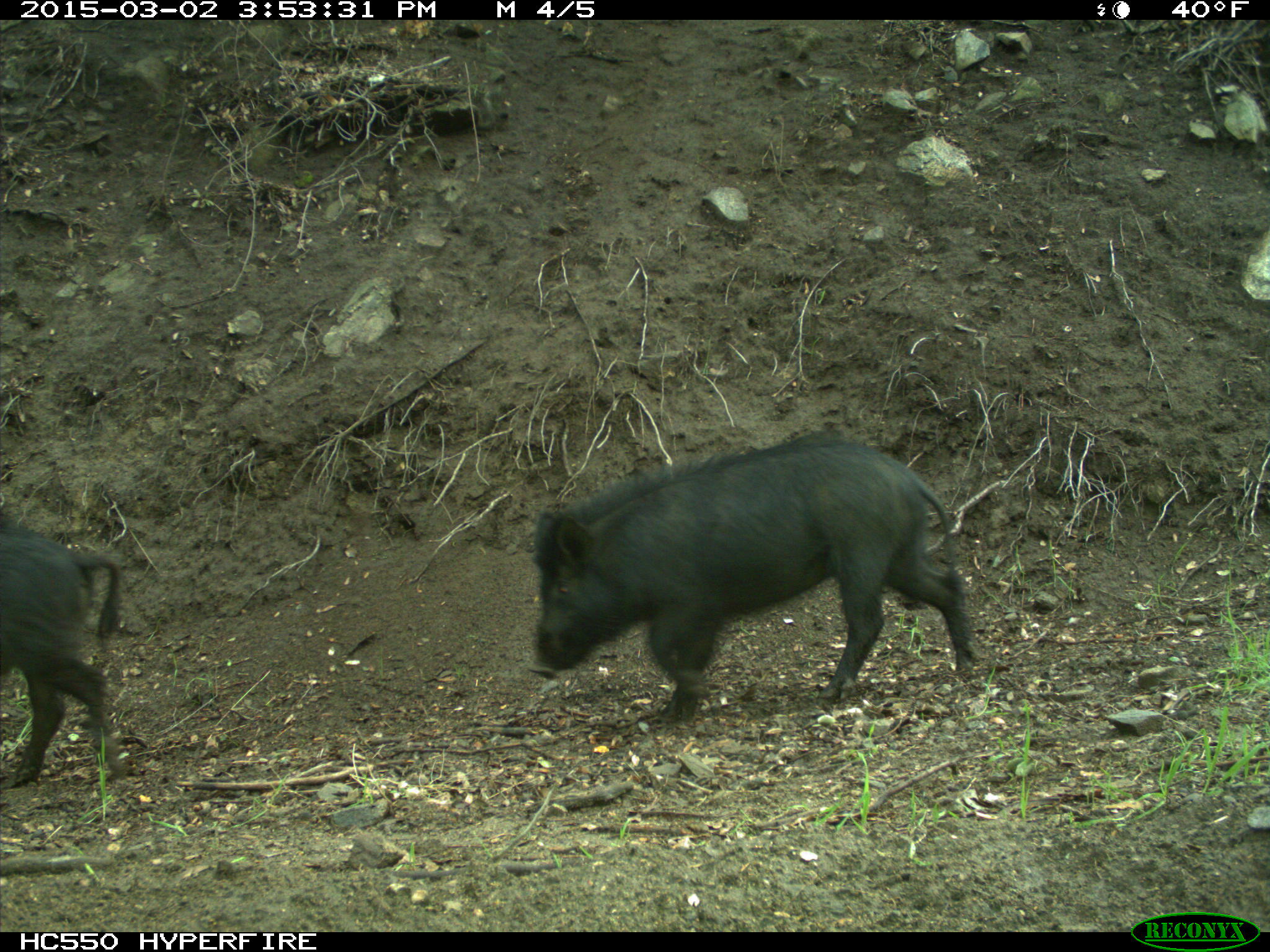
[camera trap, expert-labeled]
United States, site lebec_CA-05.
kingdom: Animalia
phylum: Chordata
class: Mammalia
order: Artiodactyla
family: Suidae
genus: Sus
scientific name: Sus scrofa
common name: wild boar